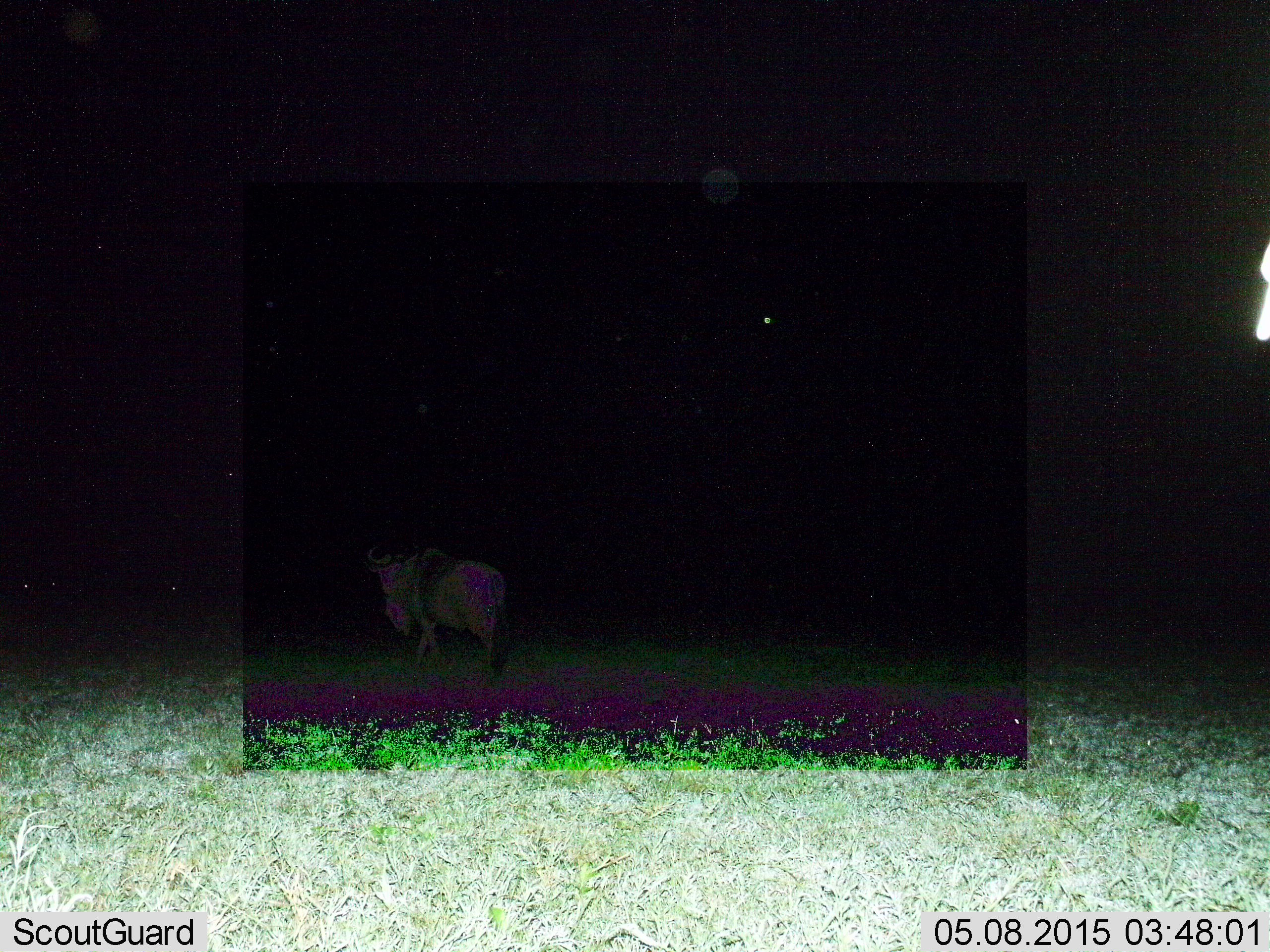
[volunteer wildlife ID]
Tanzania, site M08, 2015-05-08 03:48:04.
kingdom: Animalia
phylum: Chordata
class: Mammalia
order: Artiodactyla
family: Bovidae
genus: Connochaetes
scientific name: Connochaetes taurinus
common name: blue wildebeest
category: wildebeest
Wildebeest (blue wildebeest) (Connochaetes taurinus), count 1. Behavior (volunteer vote fractions): standing 10%, resting 0%, moving 90%, interacting 0%. Young present (vote fraction): 0%. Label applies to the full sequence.